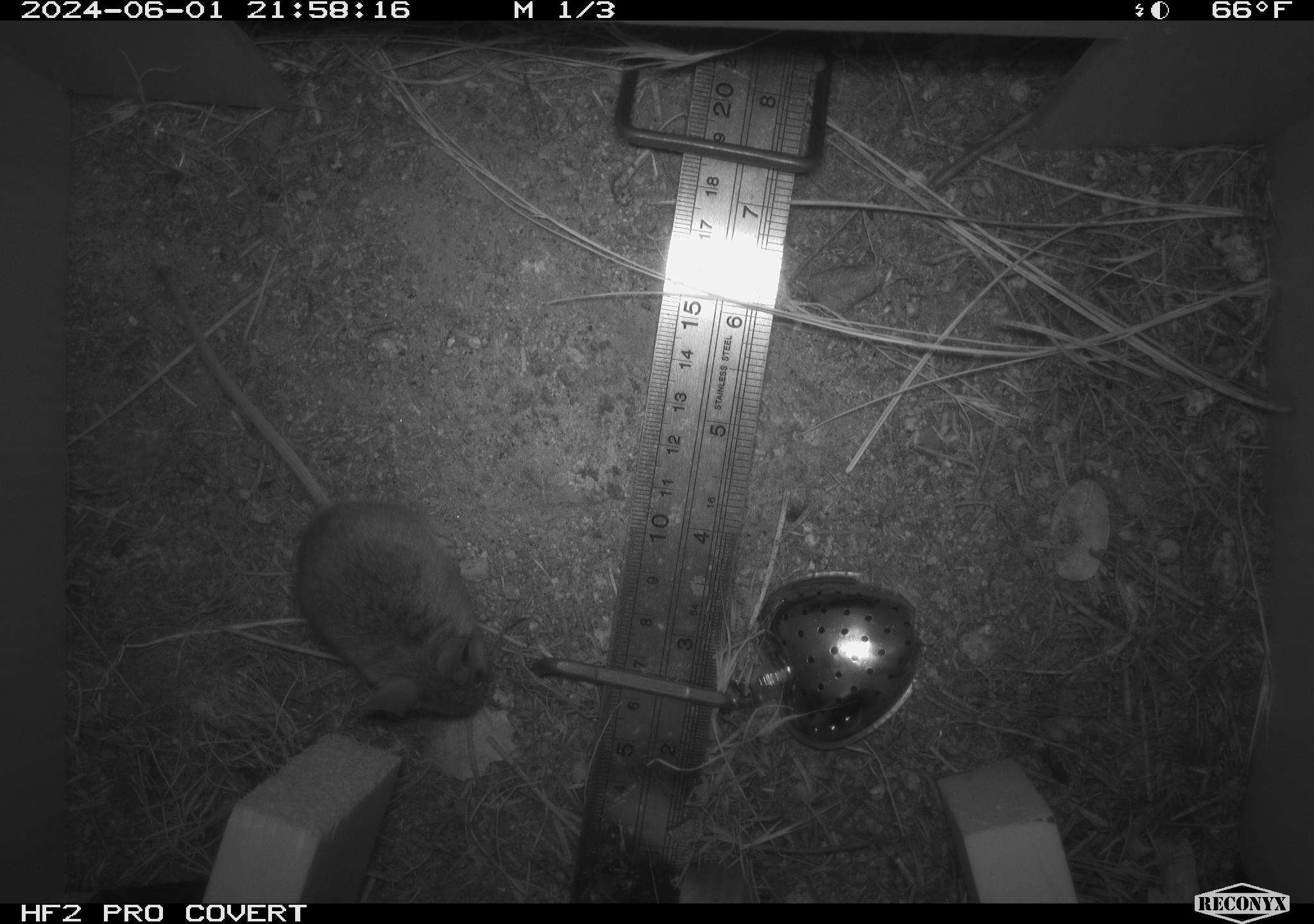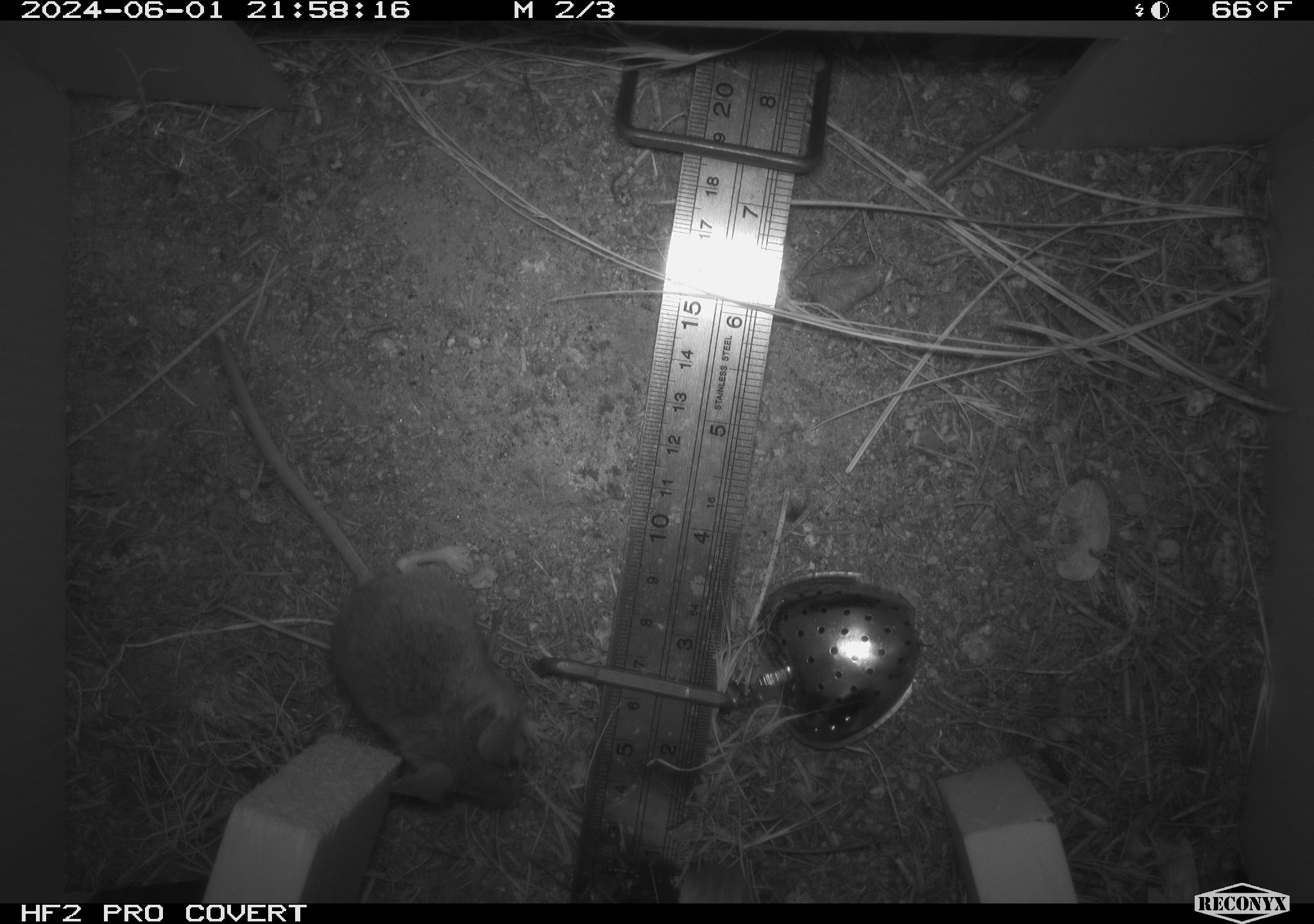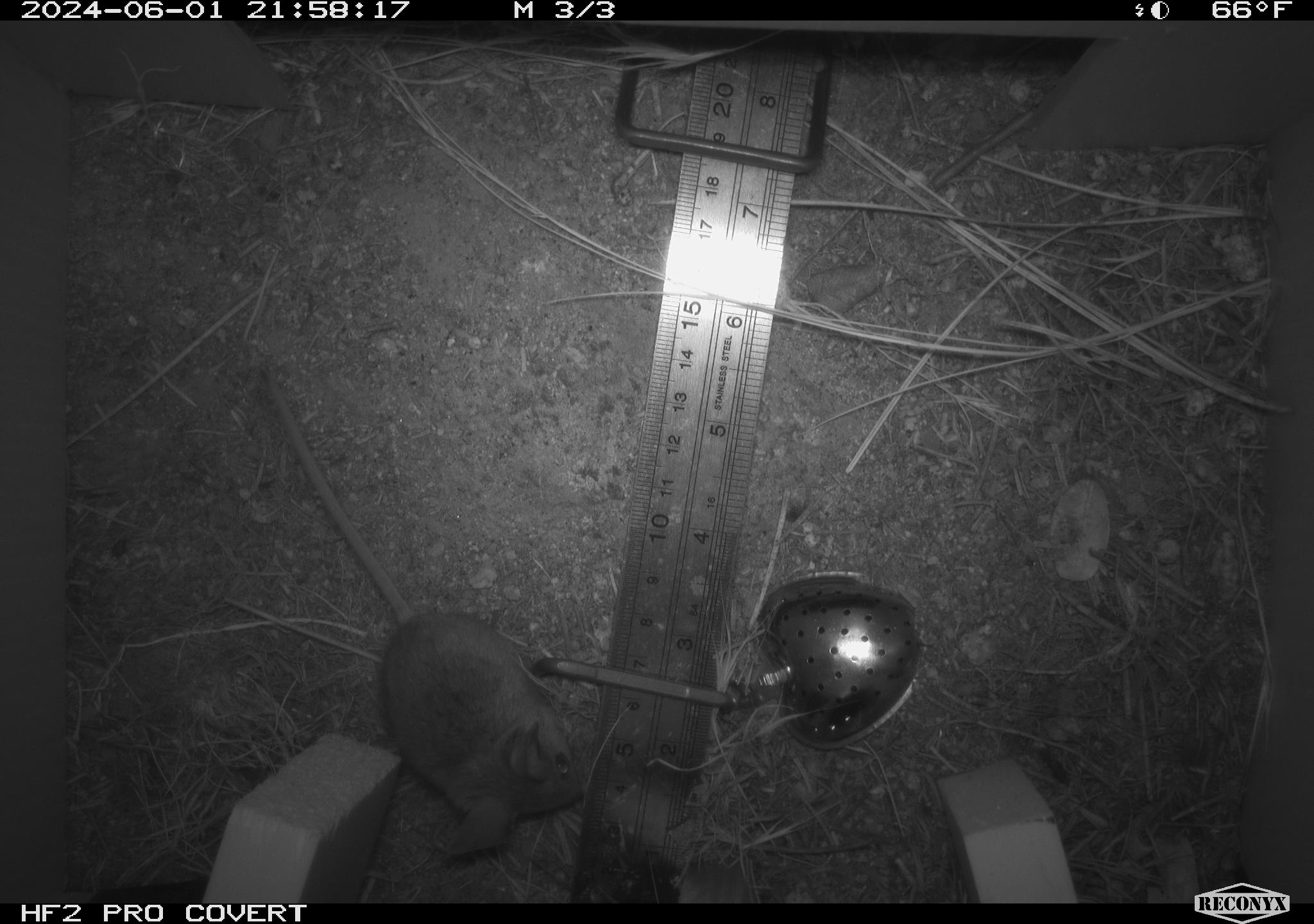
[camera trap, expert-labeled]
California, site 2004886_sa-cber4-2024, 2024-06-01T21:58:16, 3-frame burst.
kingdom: Animalia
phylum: Chordata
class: Mammalia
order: Rodentia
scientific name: Rodentia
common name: mouse species